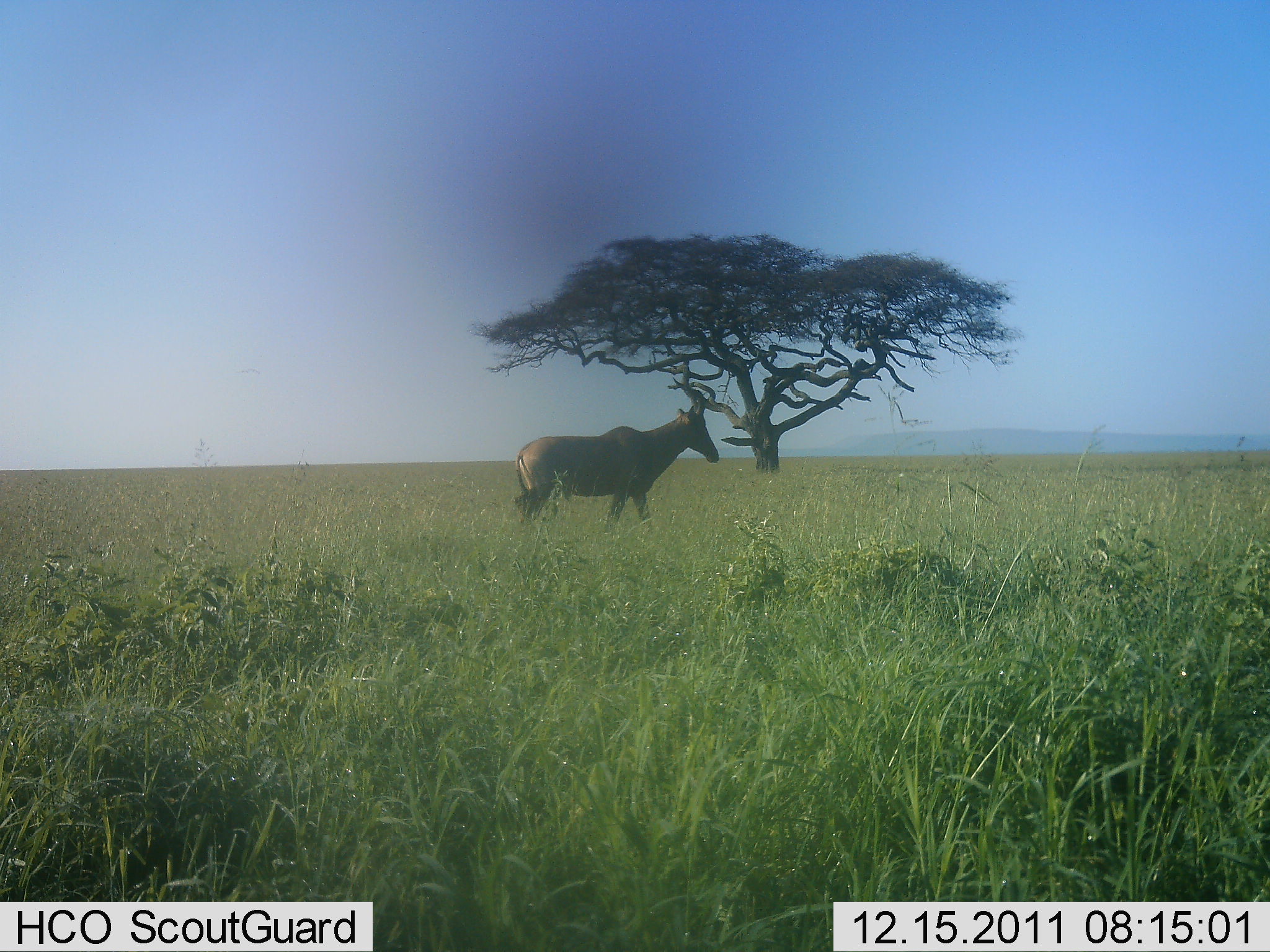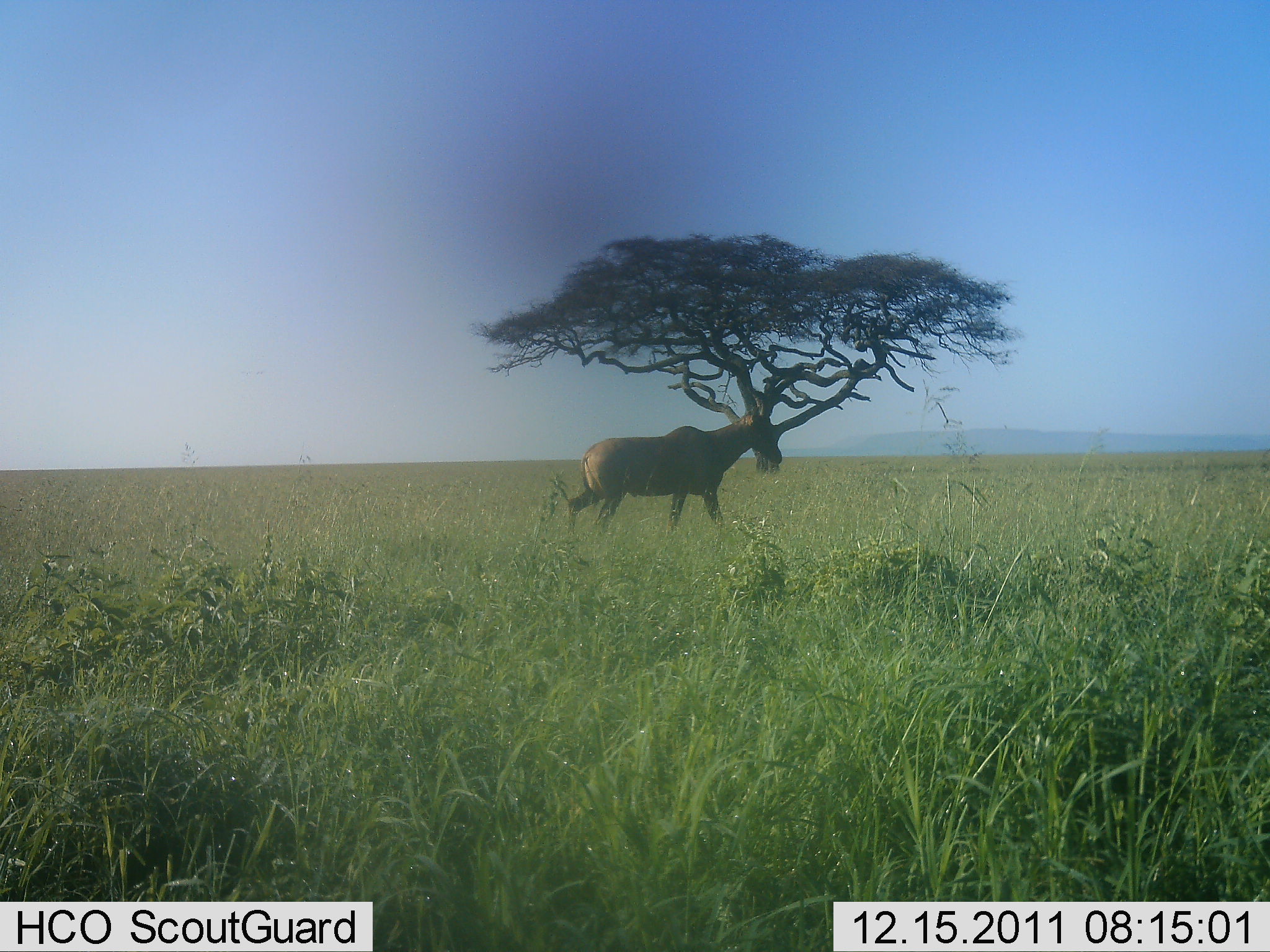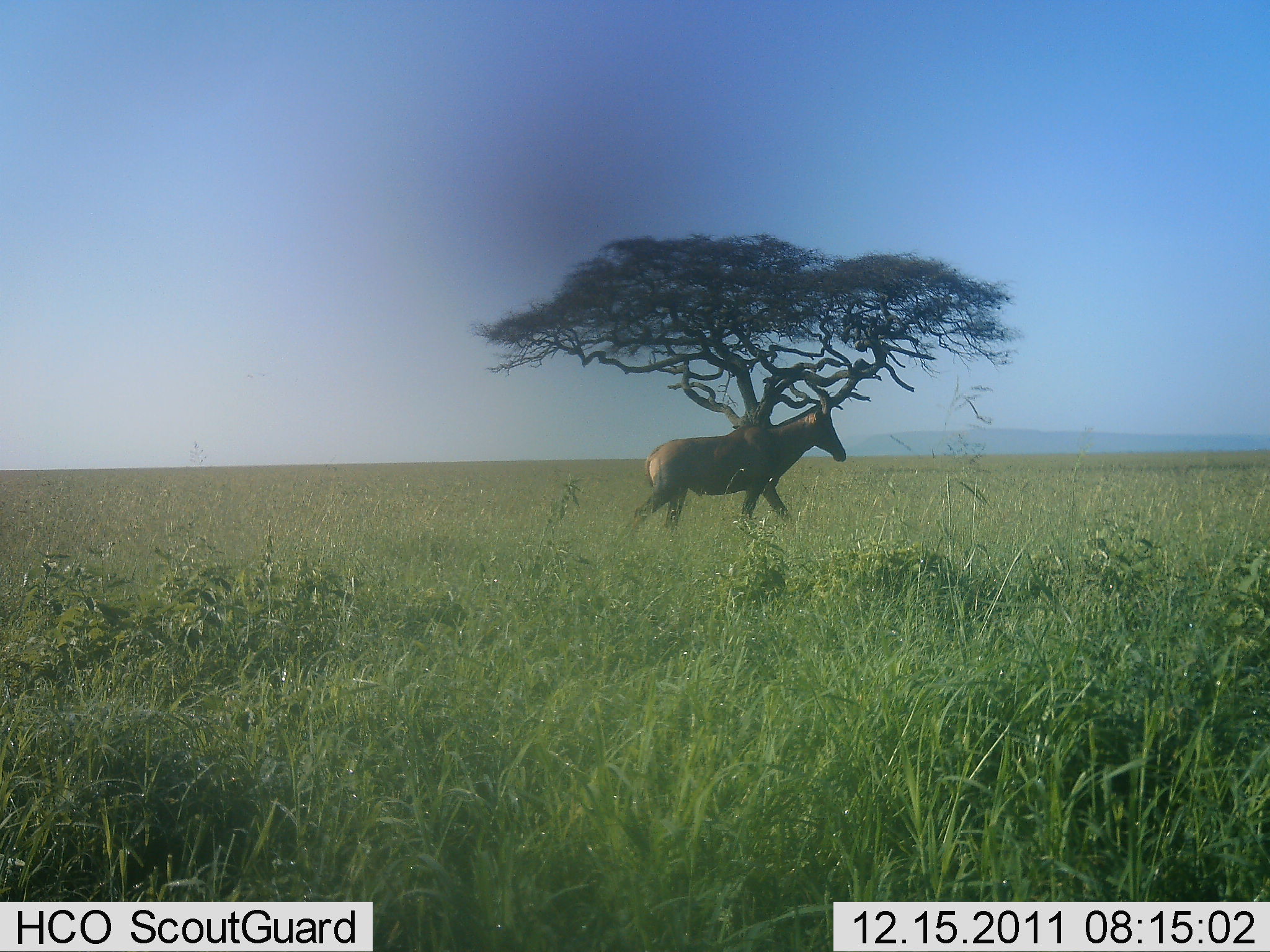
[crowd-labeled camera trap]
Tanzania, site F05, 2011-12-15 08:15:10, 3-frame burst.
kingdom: Animalia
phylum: Chordata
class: Mammalia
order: Artiodactyla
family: Bovidae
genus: Alcelaphus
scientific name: Alcelaphus buselaphus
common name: hartebeest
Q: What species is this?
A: Hartebeest (Alcelaphus buselaphus).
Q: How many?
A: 1.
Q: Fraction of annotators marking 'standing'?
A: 15%.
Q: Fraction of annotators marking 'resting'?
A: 0%.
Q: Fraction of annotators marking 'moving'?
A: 92%.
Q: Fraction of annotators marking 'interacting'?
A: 0%.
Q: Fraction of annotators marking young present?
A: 0%.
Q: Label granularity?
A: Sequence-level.